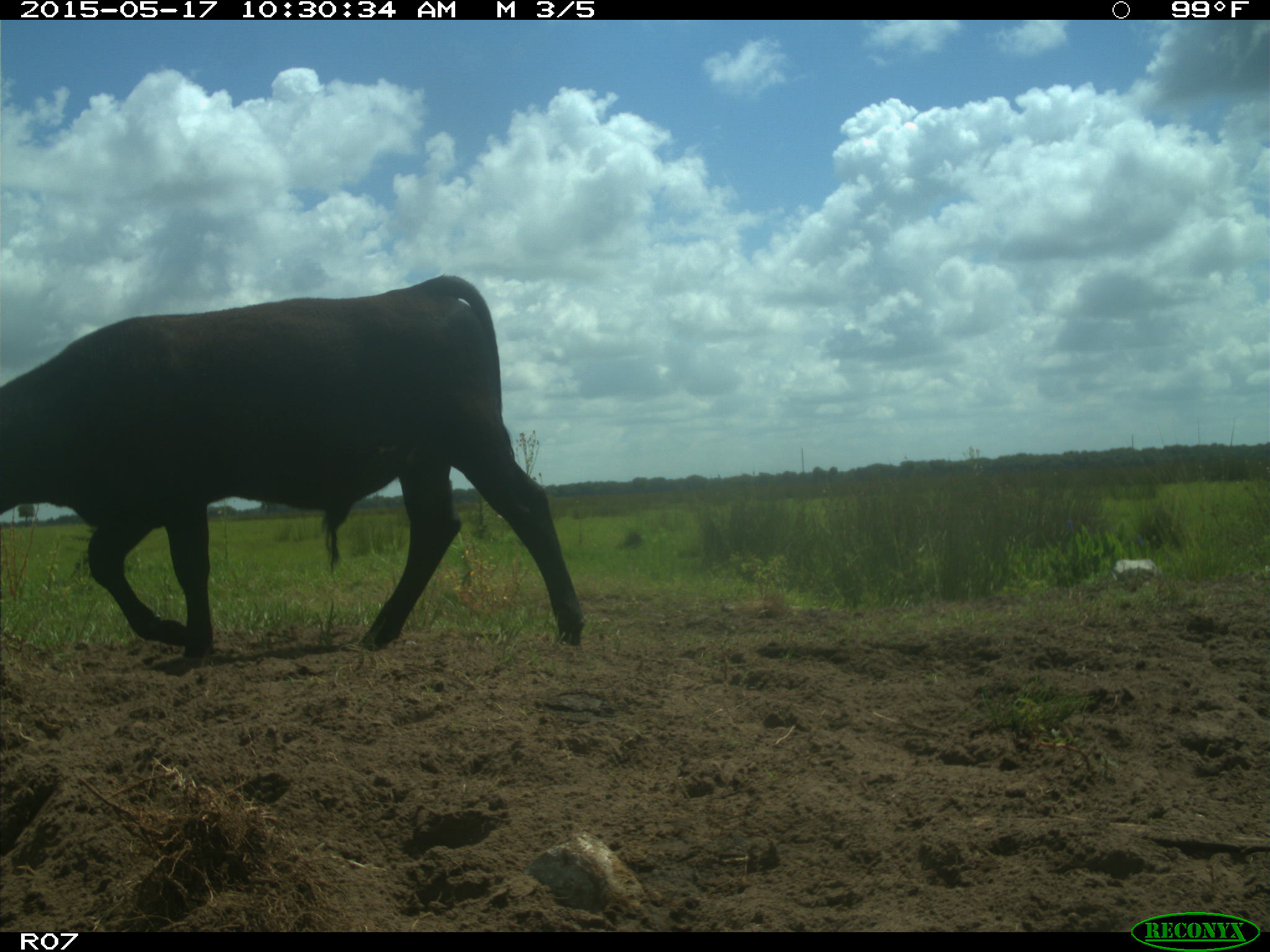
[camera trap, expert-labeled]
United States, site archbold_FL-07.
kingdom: Animalia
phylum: Chordata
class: Mammalia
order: Artiodactyla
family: Bovidae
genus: Bos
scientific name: Bos taurus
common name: domestic cow